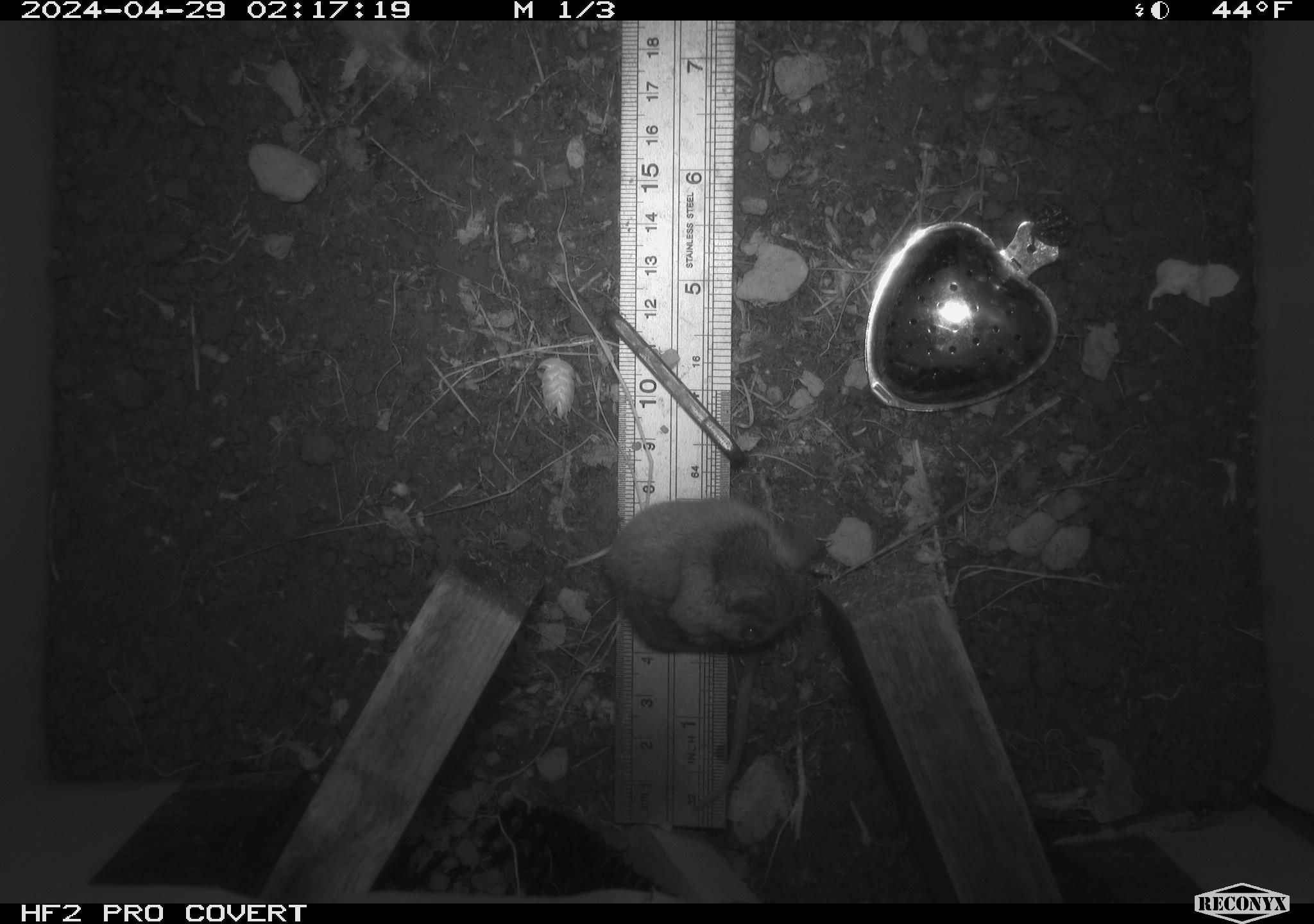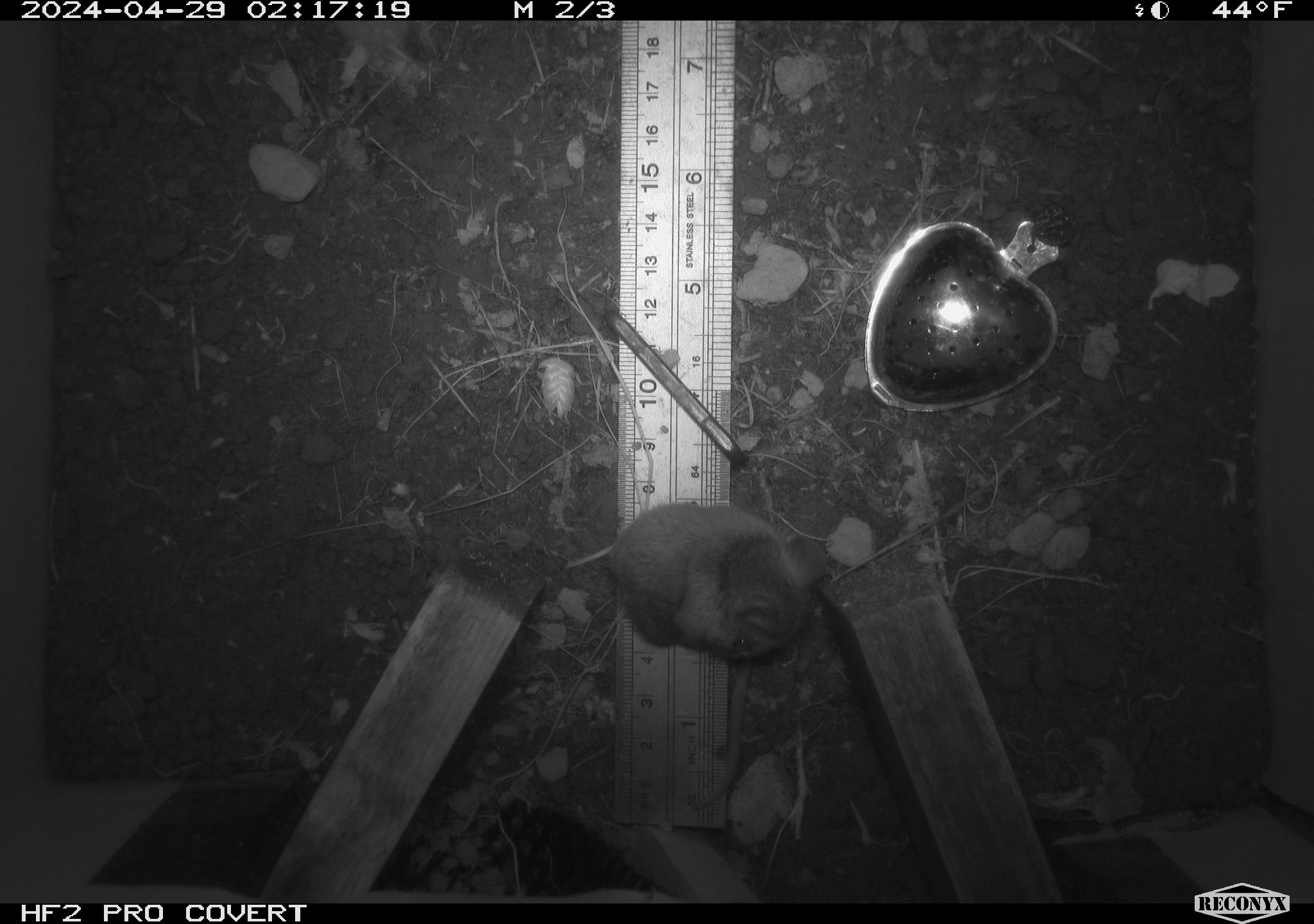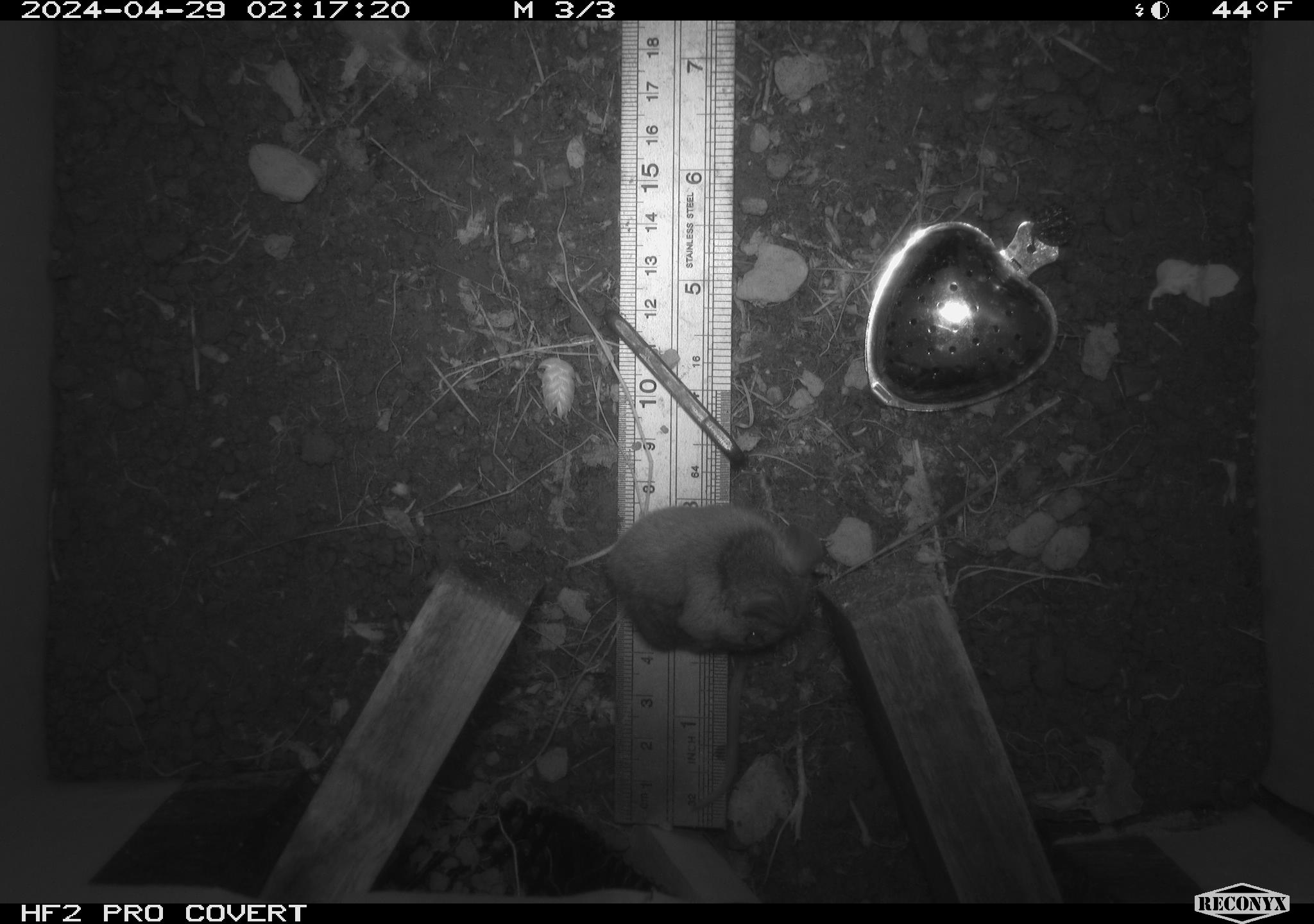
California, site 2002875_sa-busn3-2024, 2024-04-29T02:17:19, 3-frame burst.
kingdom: Animalia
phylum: Chordata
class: Mammalia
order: Rodentia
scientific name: Rodentia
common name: mouse species